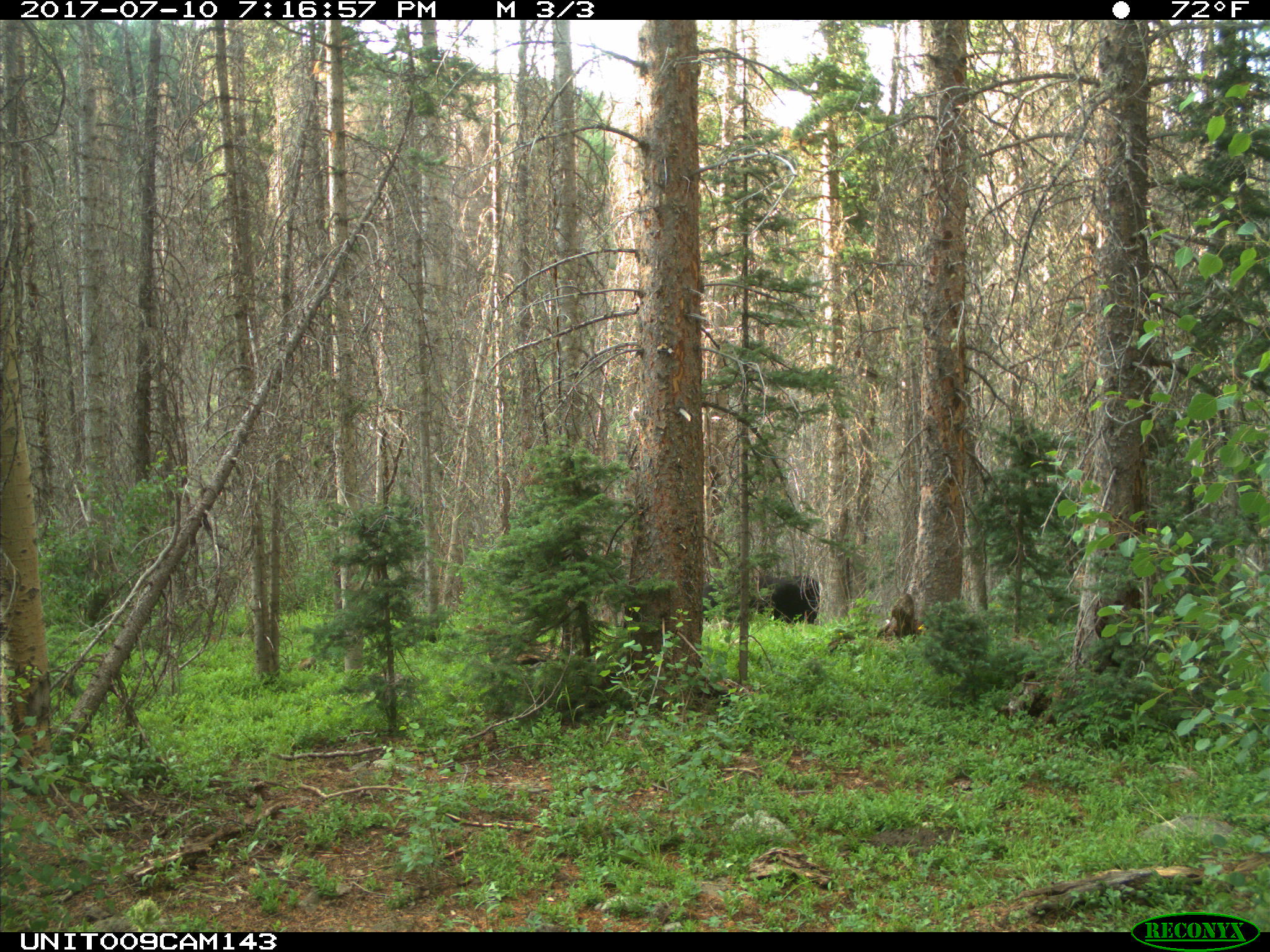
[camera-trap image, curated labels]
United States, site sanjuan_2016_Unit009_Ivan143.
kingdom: Animalia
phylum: Chordata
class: Mammalia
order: Artiodactyla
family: Bovidae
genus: Bos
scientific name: Bos taurus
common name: domestic cow